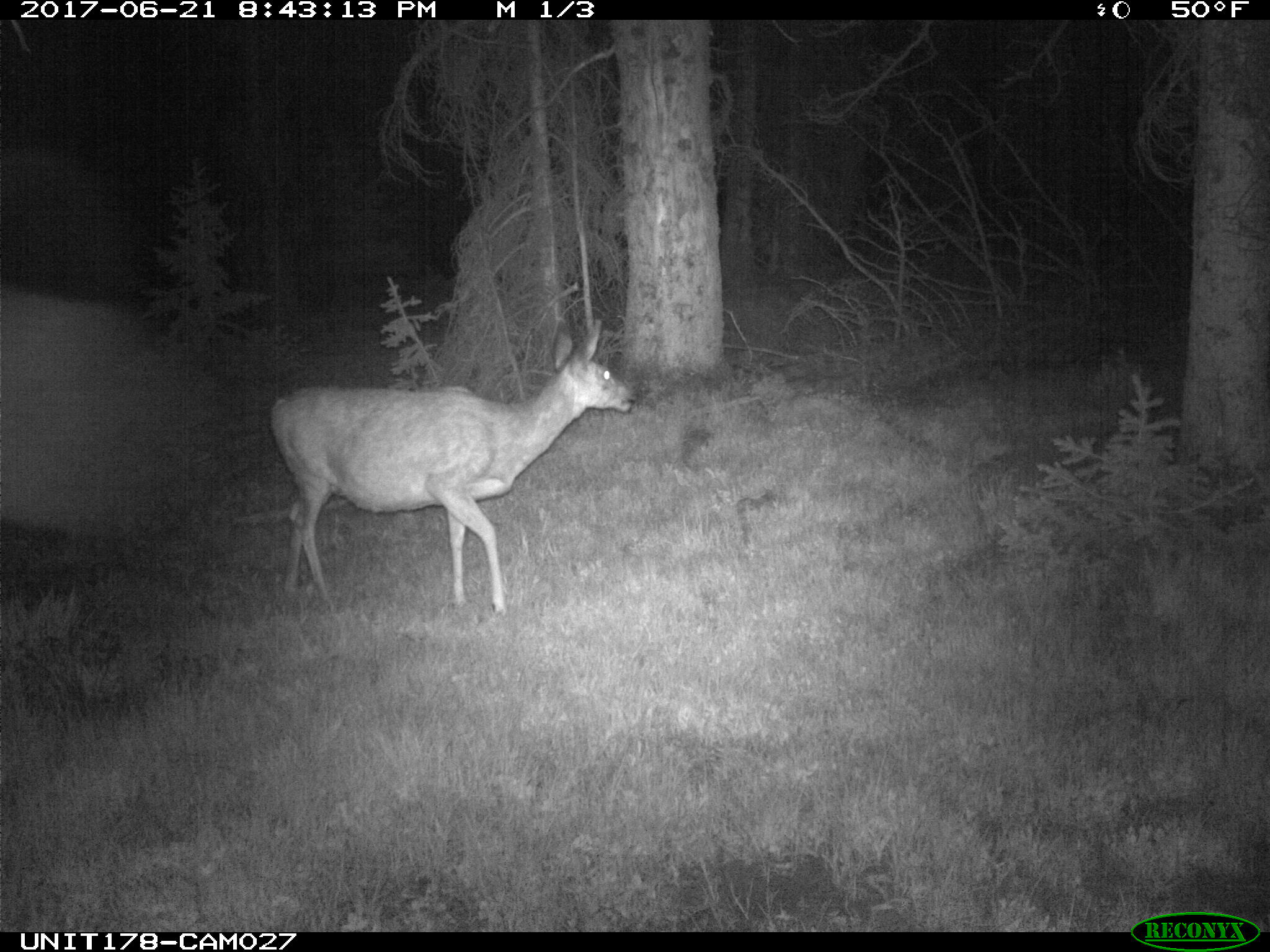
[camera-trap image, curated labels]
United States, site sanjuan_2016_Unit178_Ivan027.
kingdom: Animalia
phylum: Chordata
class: Mammalia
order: Artiodactyla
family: Cervidae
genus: Odocoileus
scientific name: Odocoileus hemionus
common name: mule deer